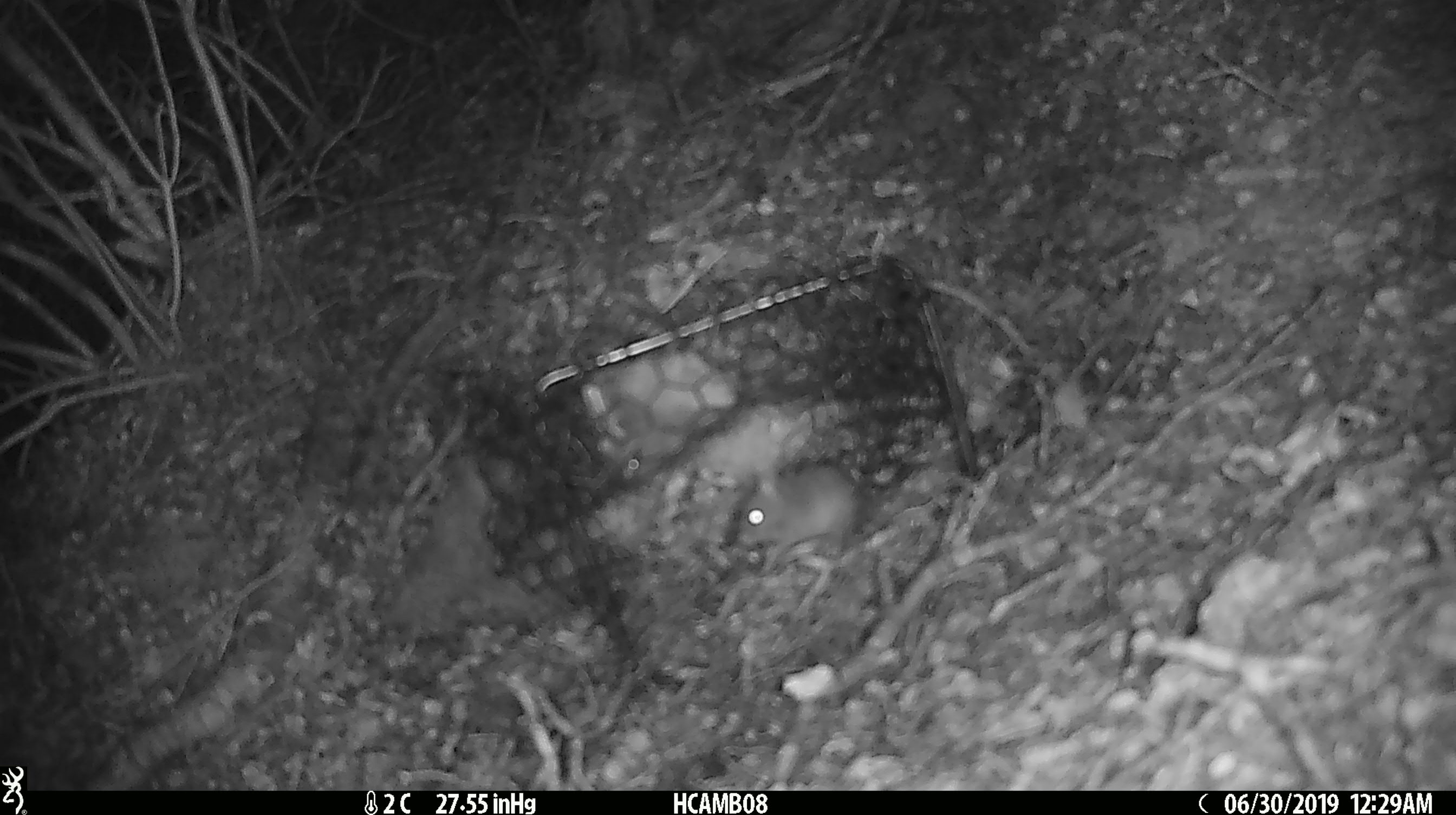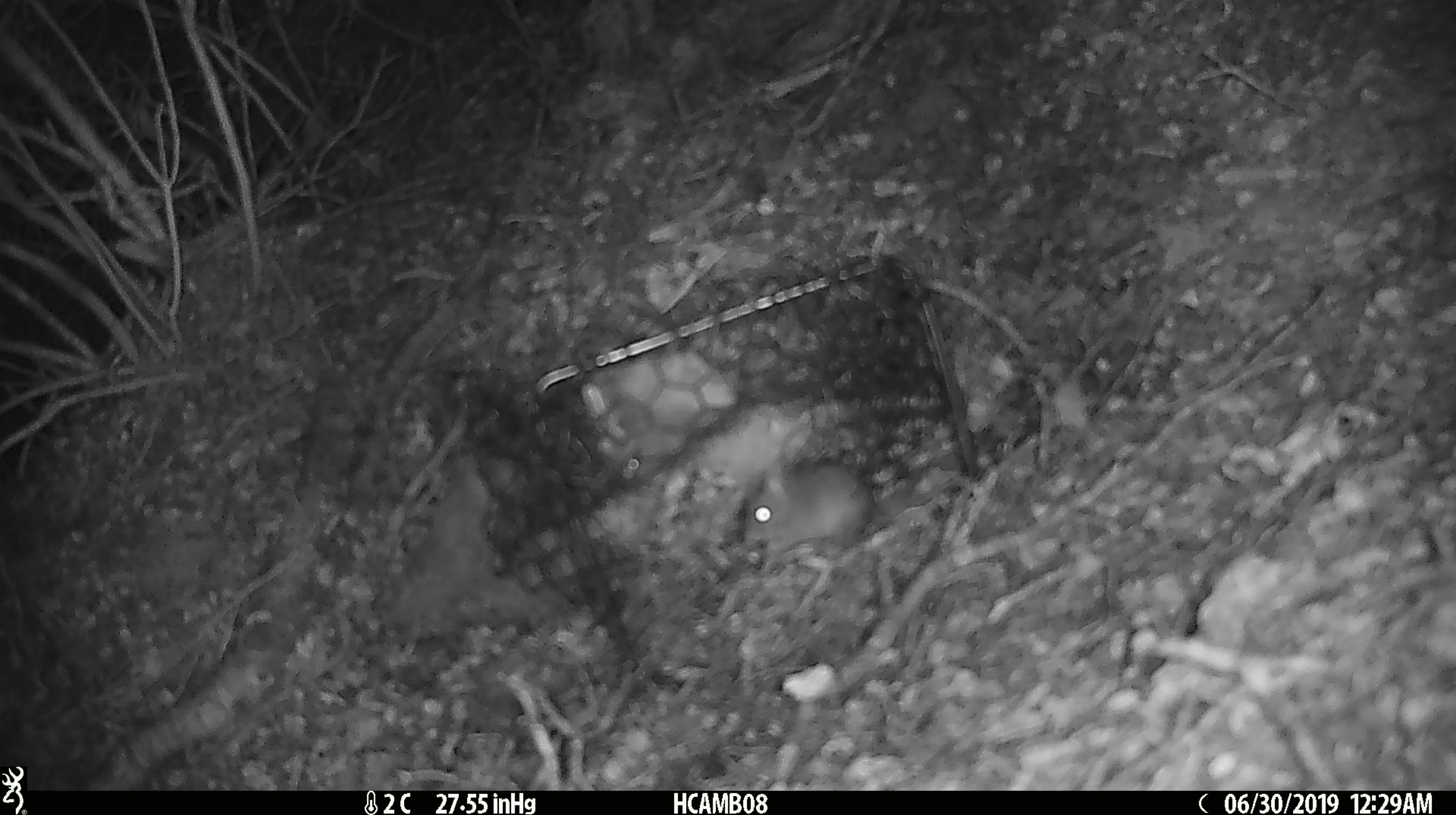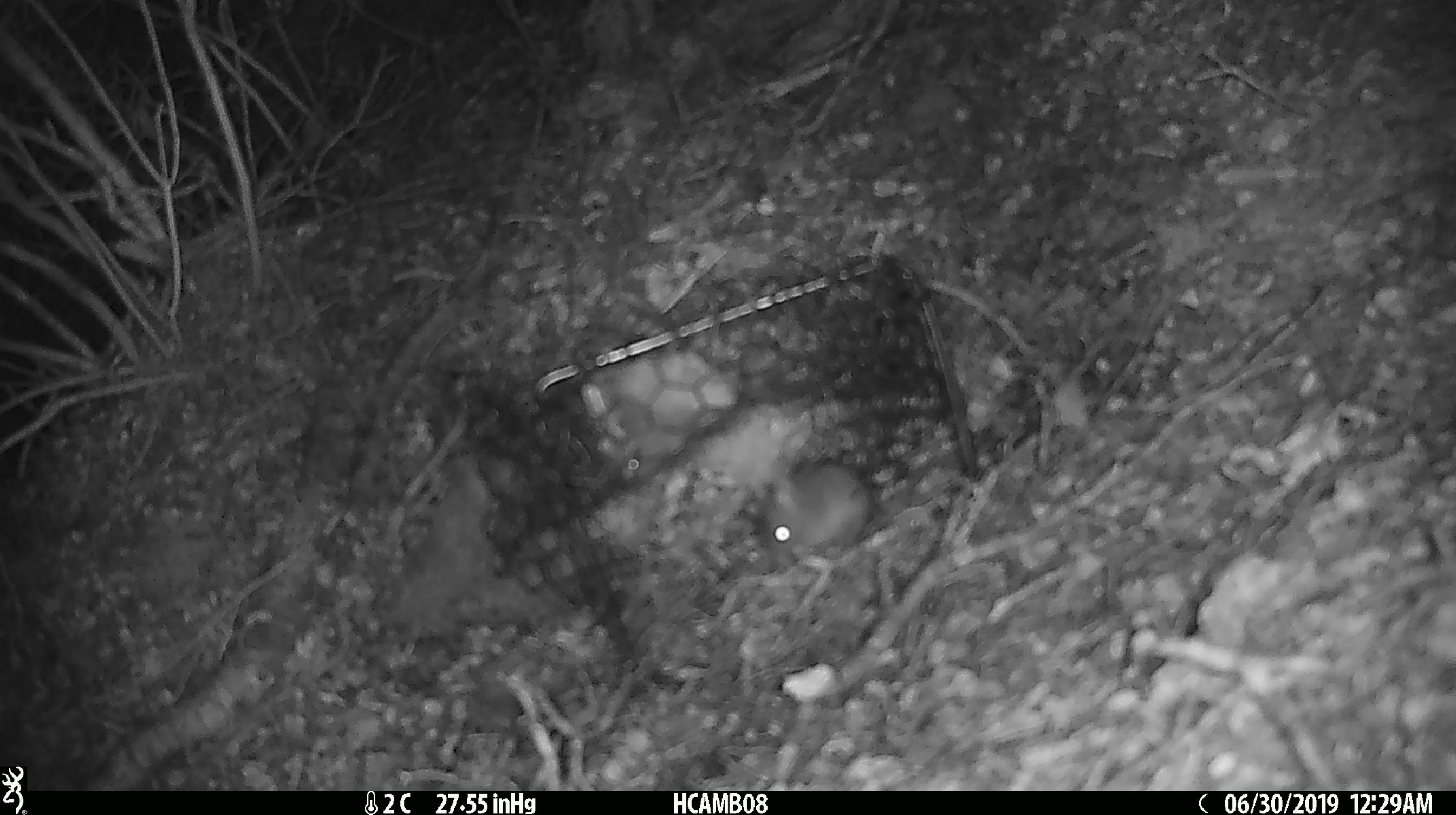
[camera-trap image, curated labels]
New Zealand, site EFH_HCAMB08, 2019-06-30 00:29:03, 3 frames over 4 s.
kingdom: Animalia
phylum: Chordata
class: Mammalia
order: Rodentia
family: Muridae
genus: Mus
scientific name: Mus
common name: mouse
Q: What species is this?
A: Mouse (Mus).